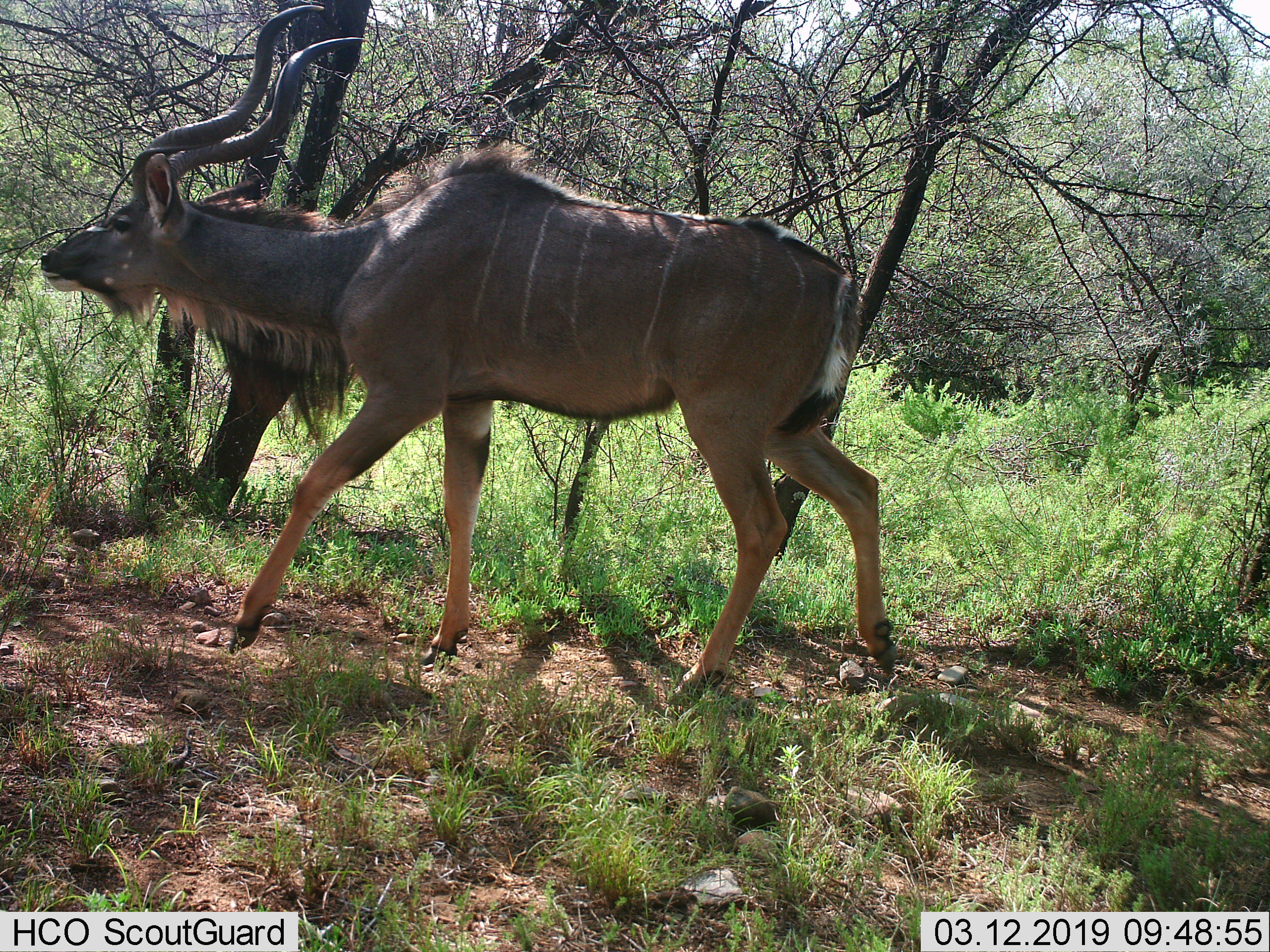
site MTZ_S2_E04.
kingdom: Animalia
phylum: Chordata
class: Mammalia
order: Artiodactyla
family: Bovidae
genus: Tragelaphus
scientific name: Tragelaphus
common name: kudu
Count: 1.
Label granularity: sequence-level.